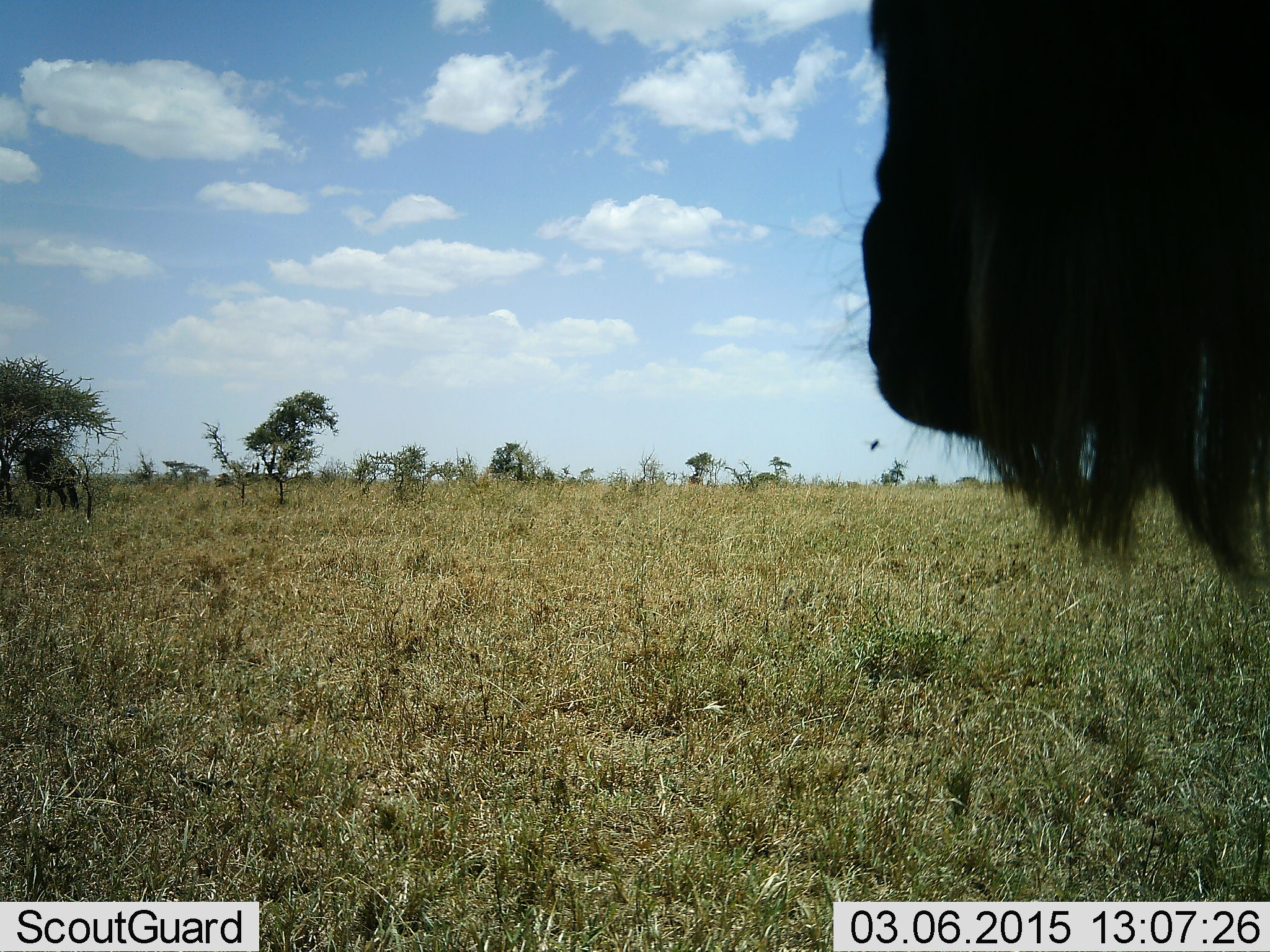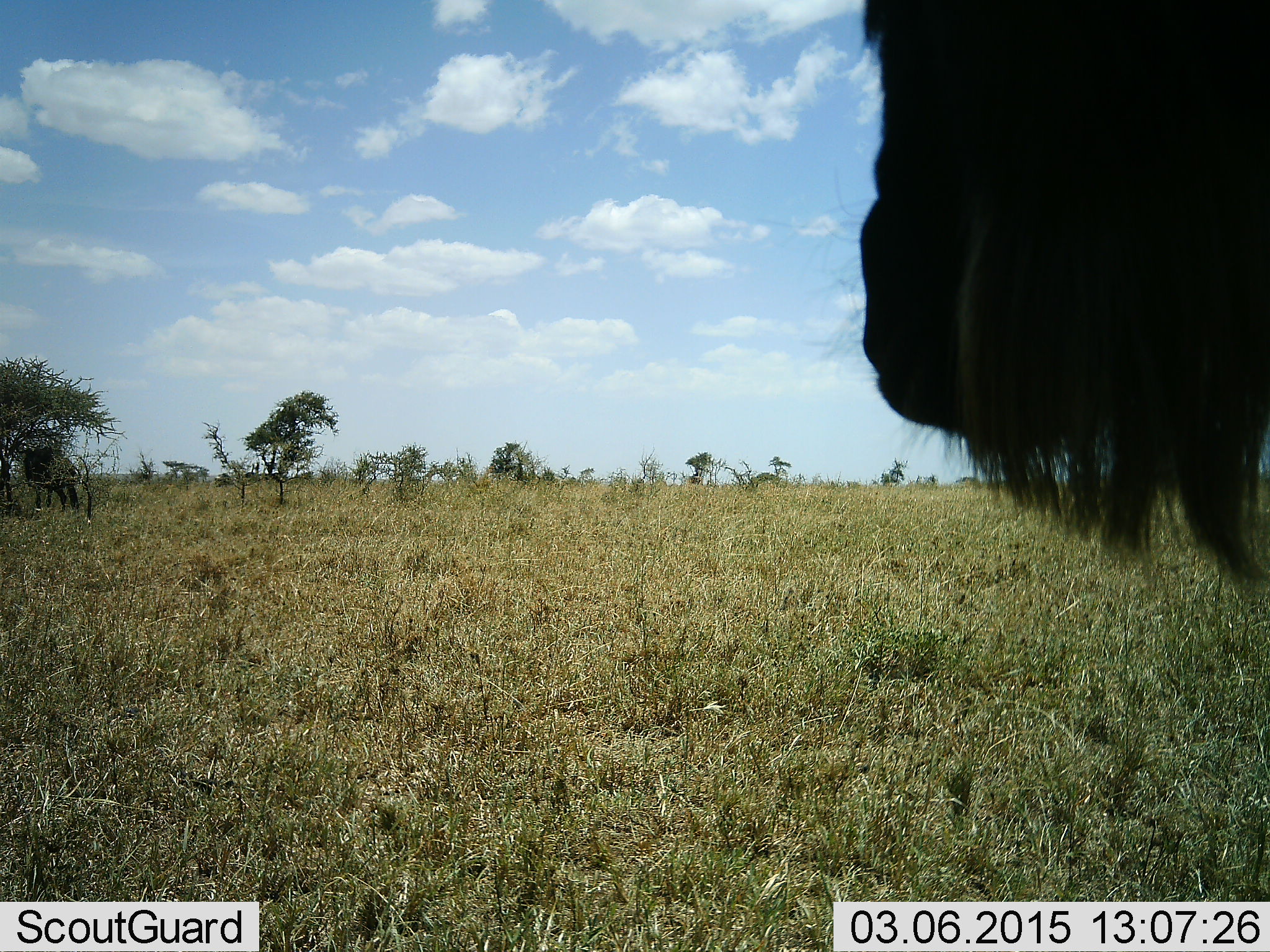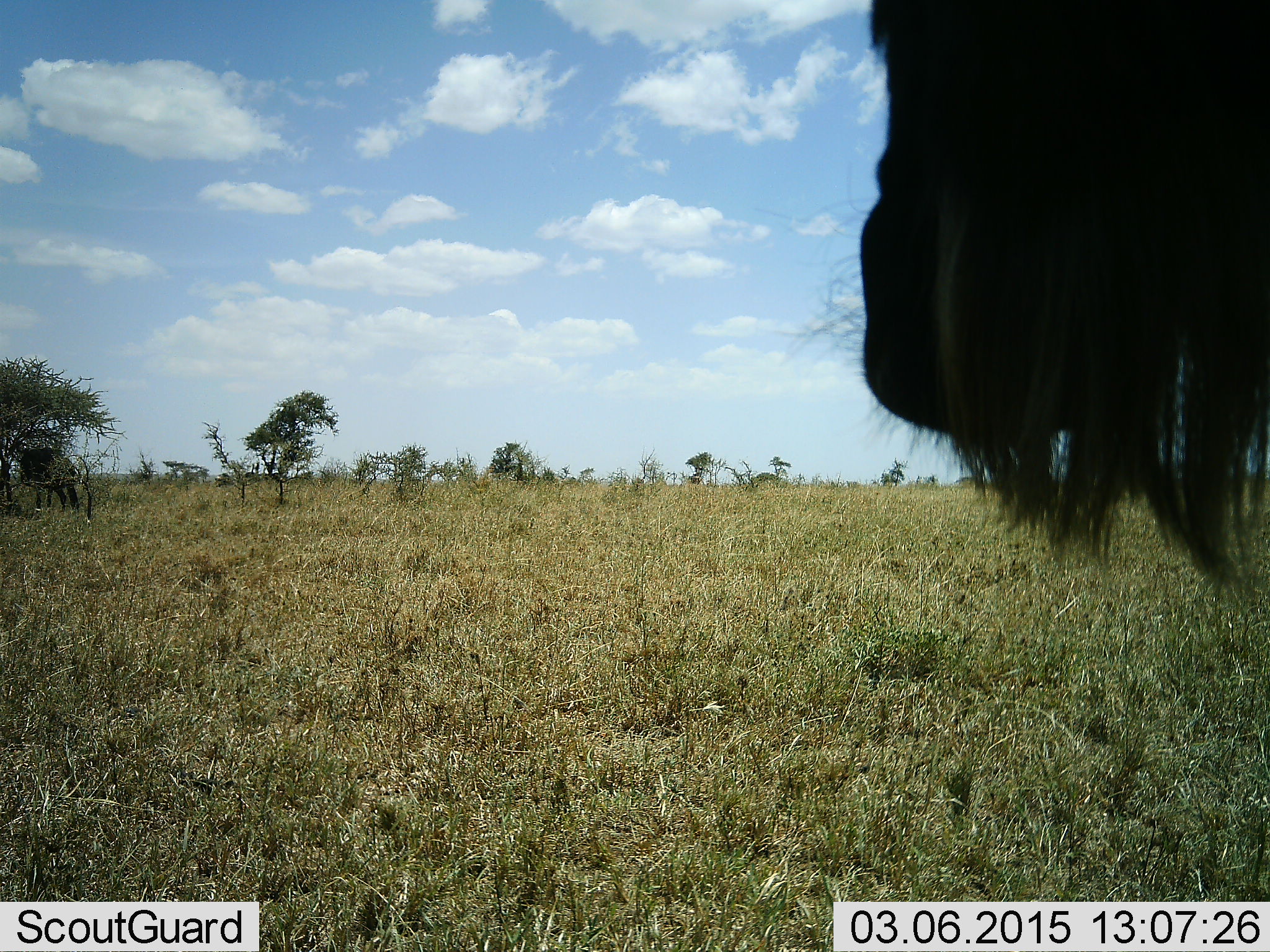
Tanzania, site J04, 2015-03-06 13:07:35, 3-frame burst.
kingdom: Animalia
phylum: Chordata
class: Mammalia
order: Artiodactyla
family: Bovidae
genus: Connochaetes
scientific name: Connochaetes taurinus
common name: blue wildebeest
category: wildebeest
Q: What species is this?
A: Wildebeest (blue wildebeest) (Connochaetes taurinus).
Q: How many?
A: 1.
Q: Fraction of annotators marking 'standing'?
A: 100%.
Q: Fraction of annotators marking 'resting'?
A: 0%.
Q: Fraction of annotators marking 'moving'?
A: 0%.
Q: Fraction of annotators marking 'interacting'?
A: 0%.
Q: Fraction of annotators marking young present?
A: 0%.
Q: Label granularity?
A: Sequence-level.